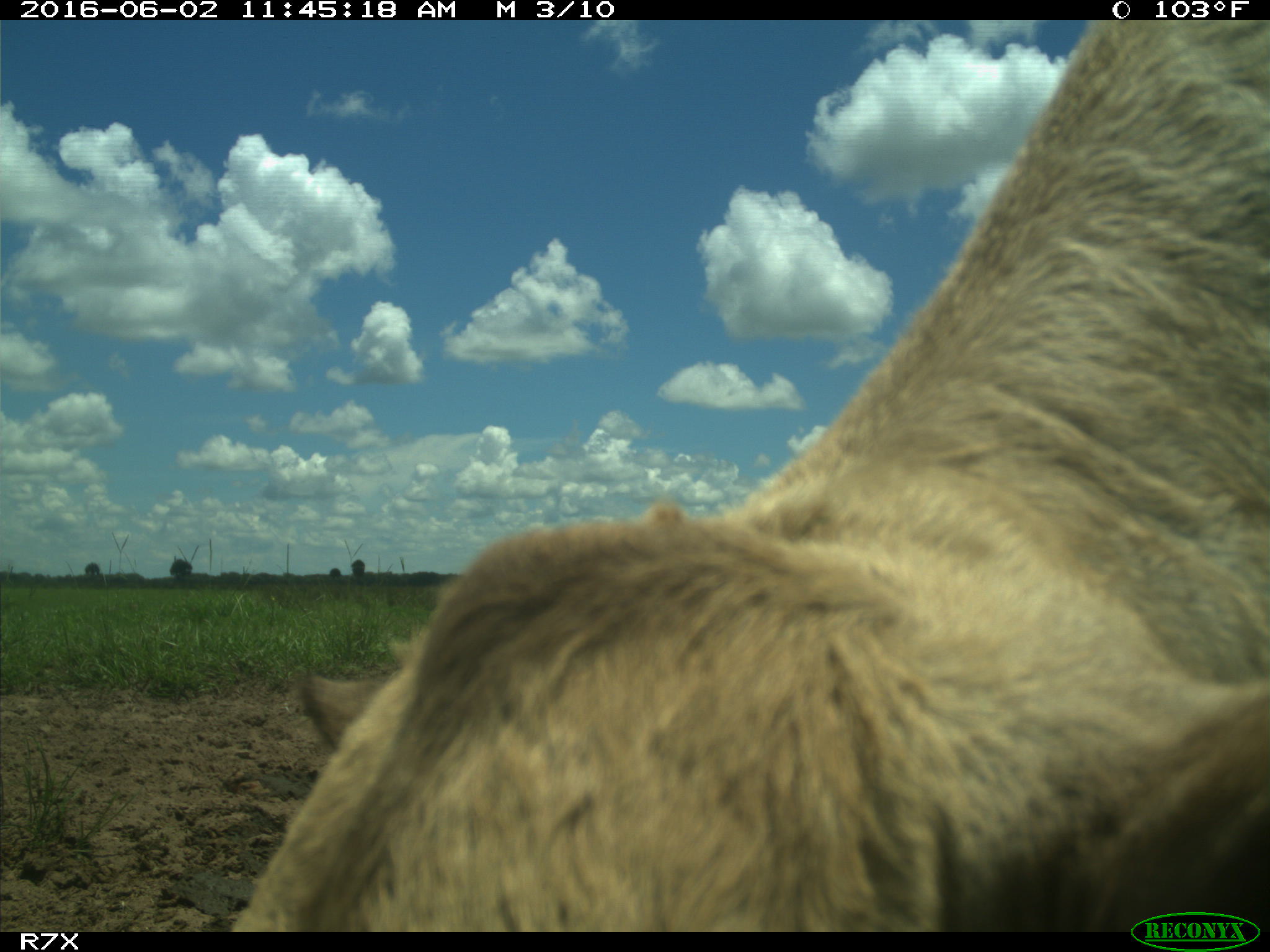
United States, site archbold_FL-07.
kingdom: Animalia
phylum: Chordata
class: Mammalia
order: Artiodactyla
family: Bovidae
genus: Bos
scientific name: Bos taurus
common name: domestic cow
Bos taurus (domestic cow).